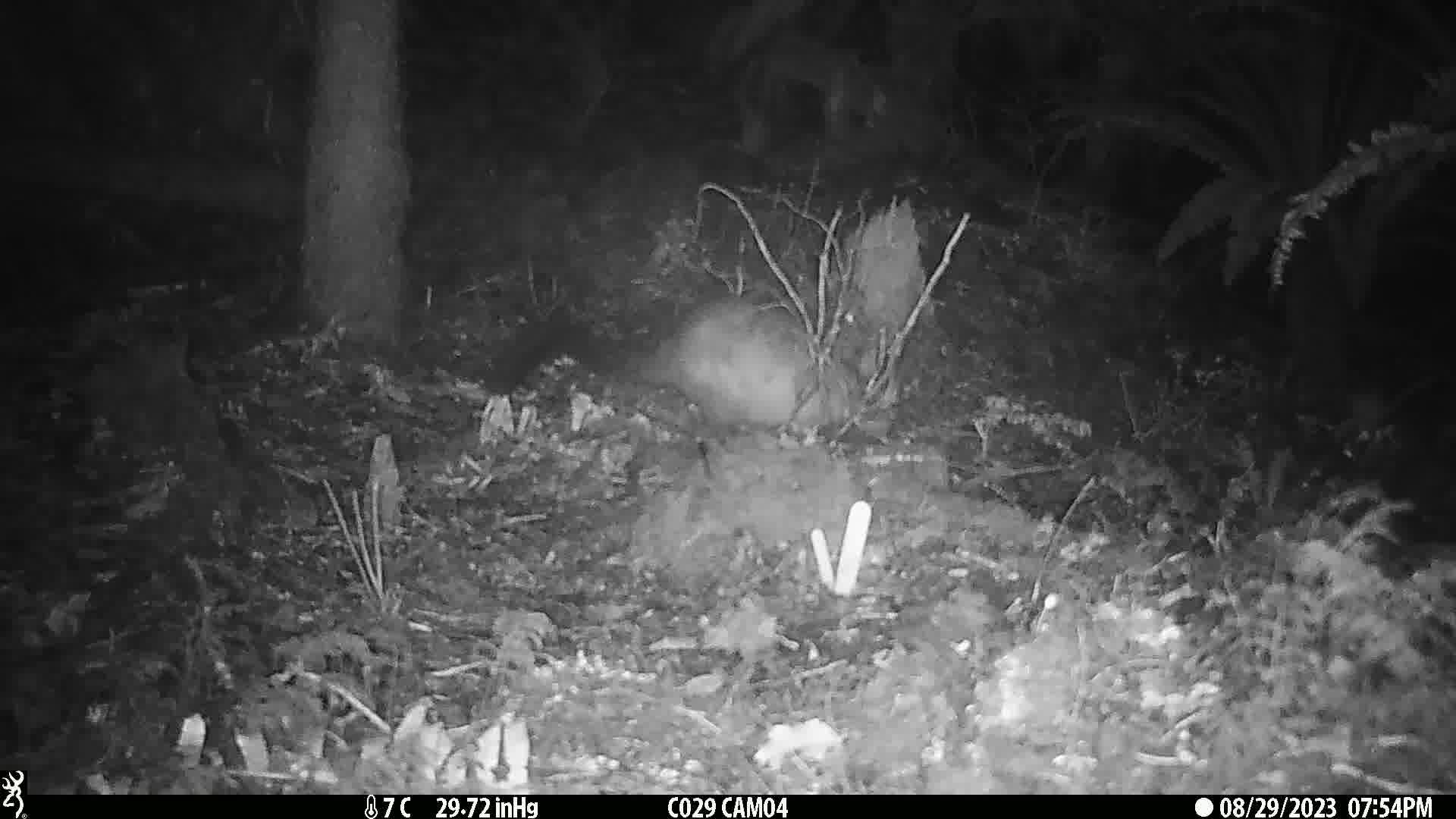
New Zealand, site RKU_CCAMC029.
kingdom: Animalia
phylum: Chordata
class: Mammalia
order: Diprotodontia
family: Phalangeridae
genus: Trichosurus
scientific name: Trichosurus vulpecula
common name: common brushtail possum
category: possum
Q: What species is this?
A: Possum (common brushtail possum) (Trichosurus vulpecula).